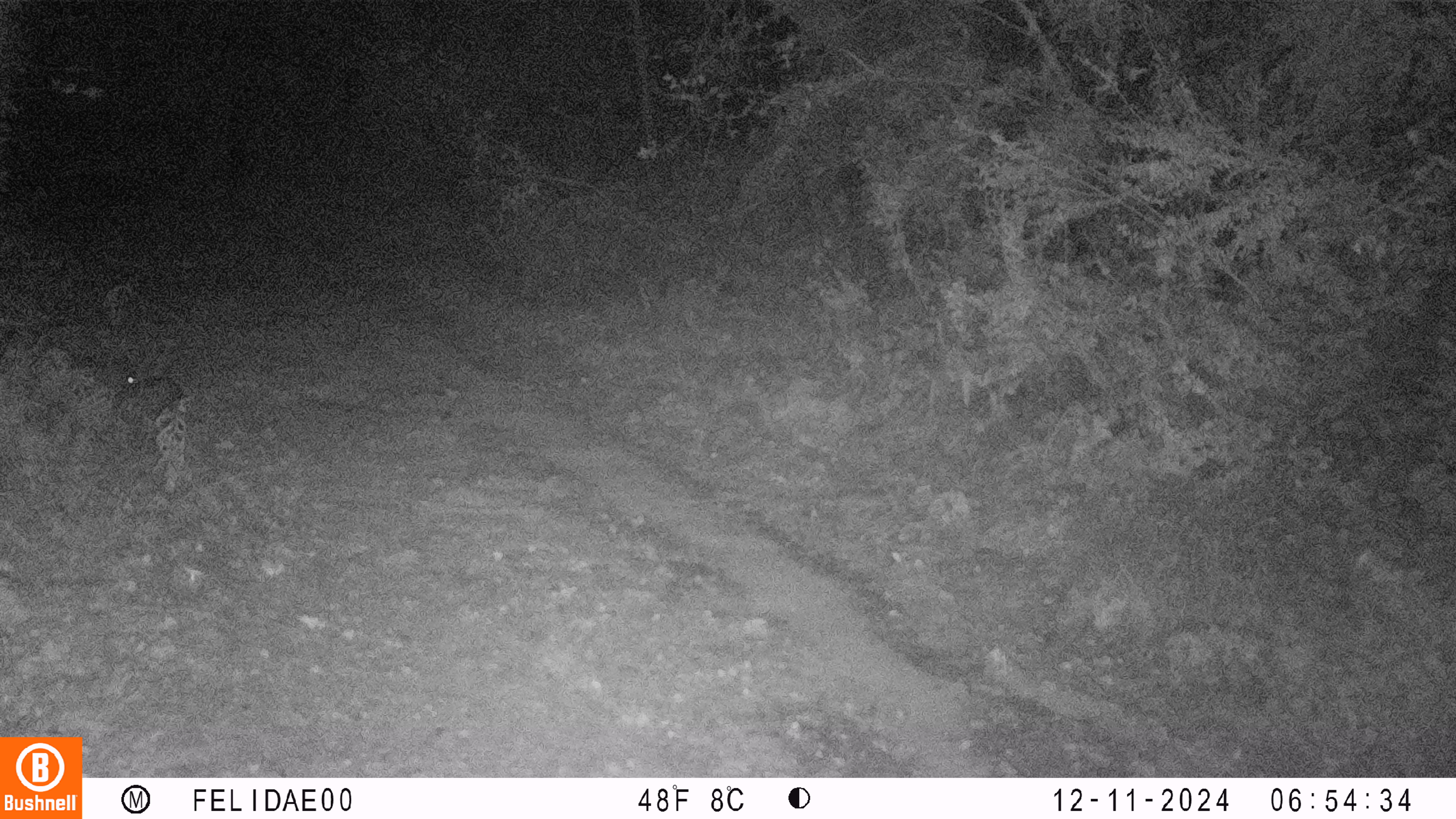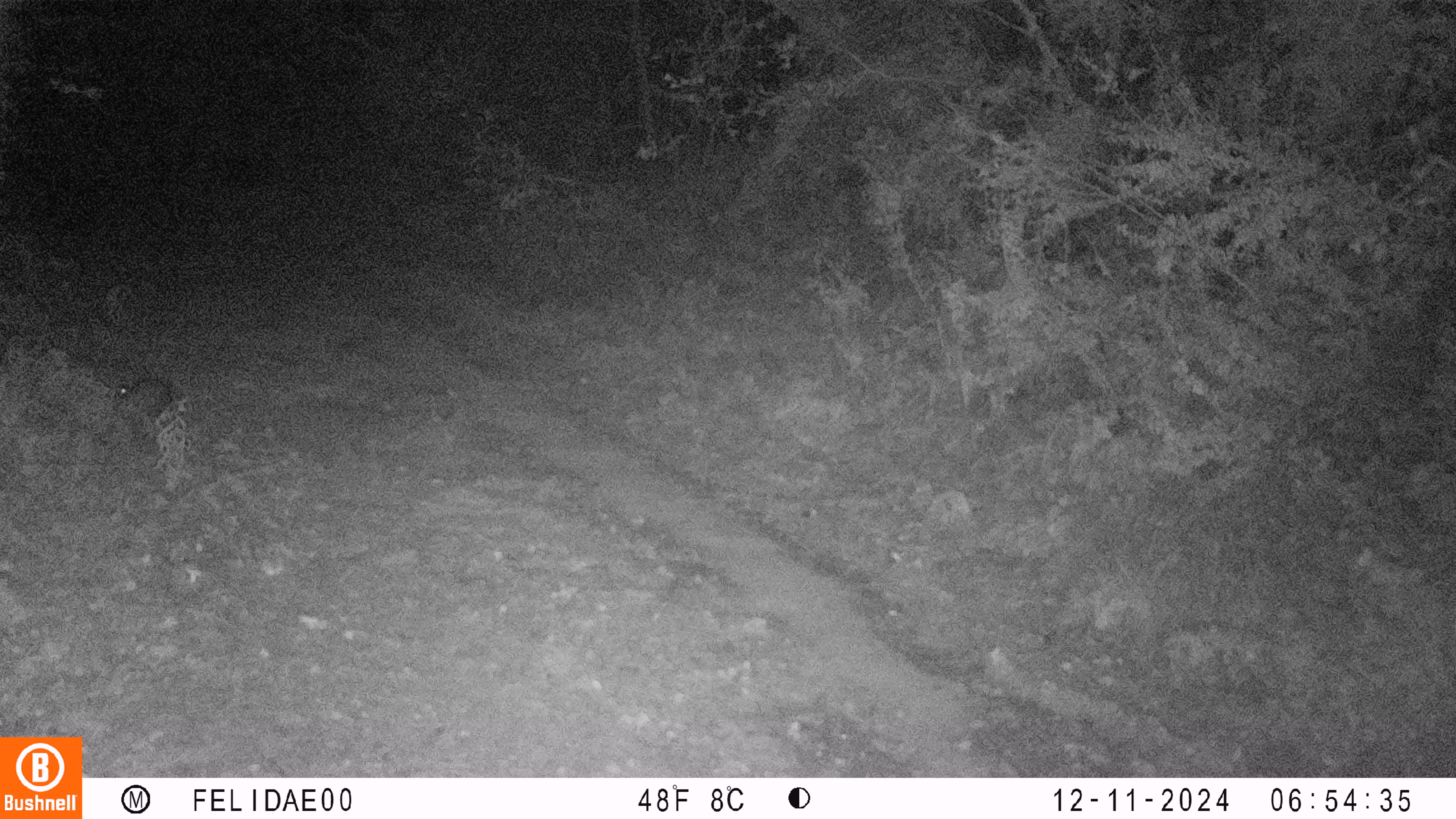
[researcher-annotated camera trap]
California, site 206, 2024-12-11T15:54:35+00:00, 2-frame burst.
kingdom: Animalia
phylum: Chordata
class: Mammalia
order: Lagomorpha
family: Leporidae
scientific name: Leporidae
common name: rabbit